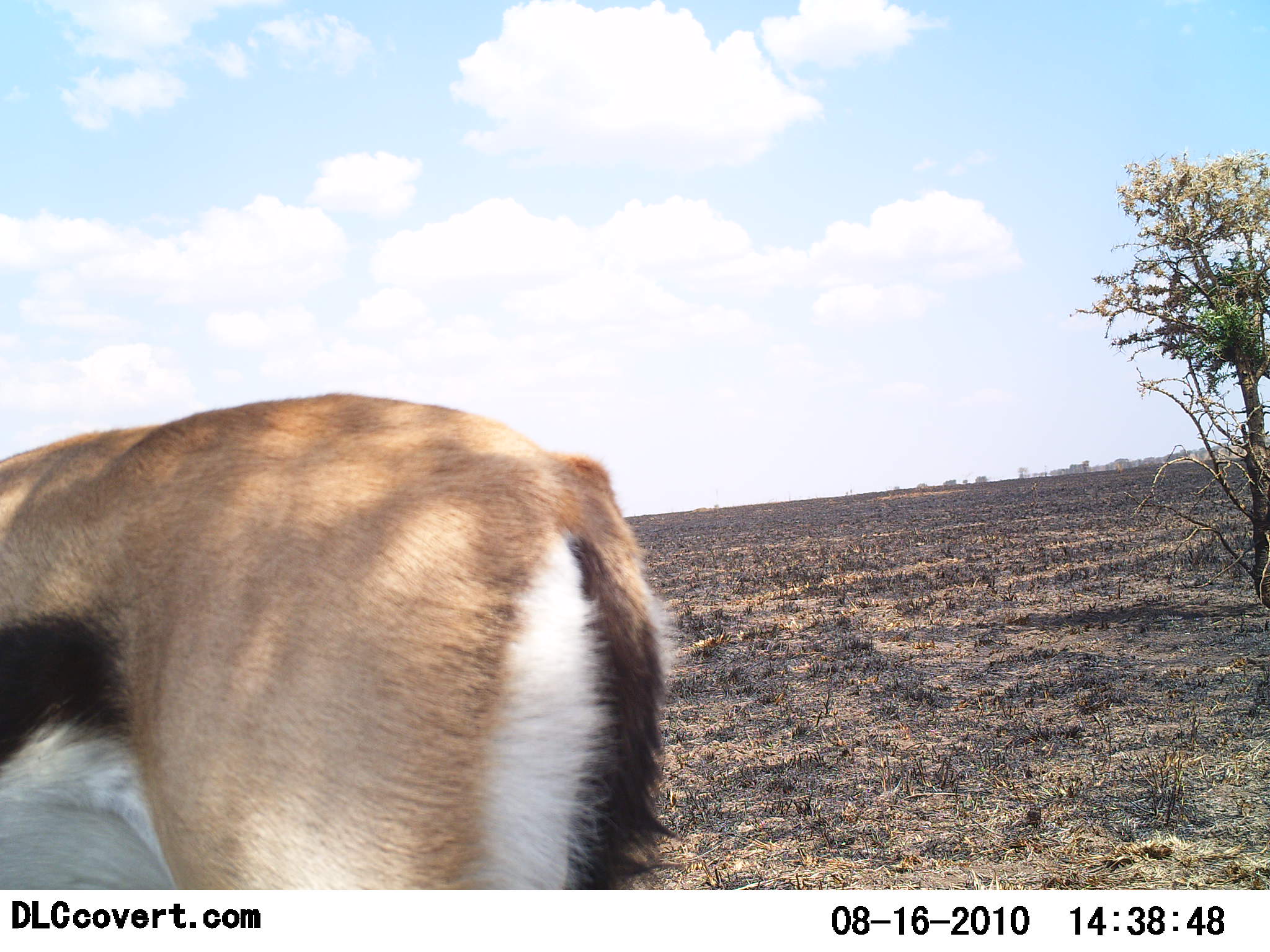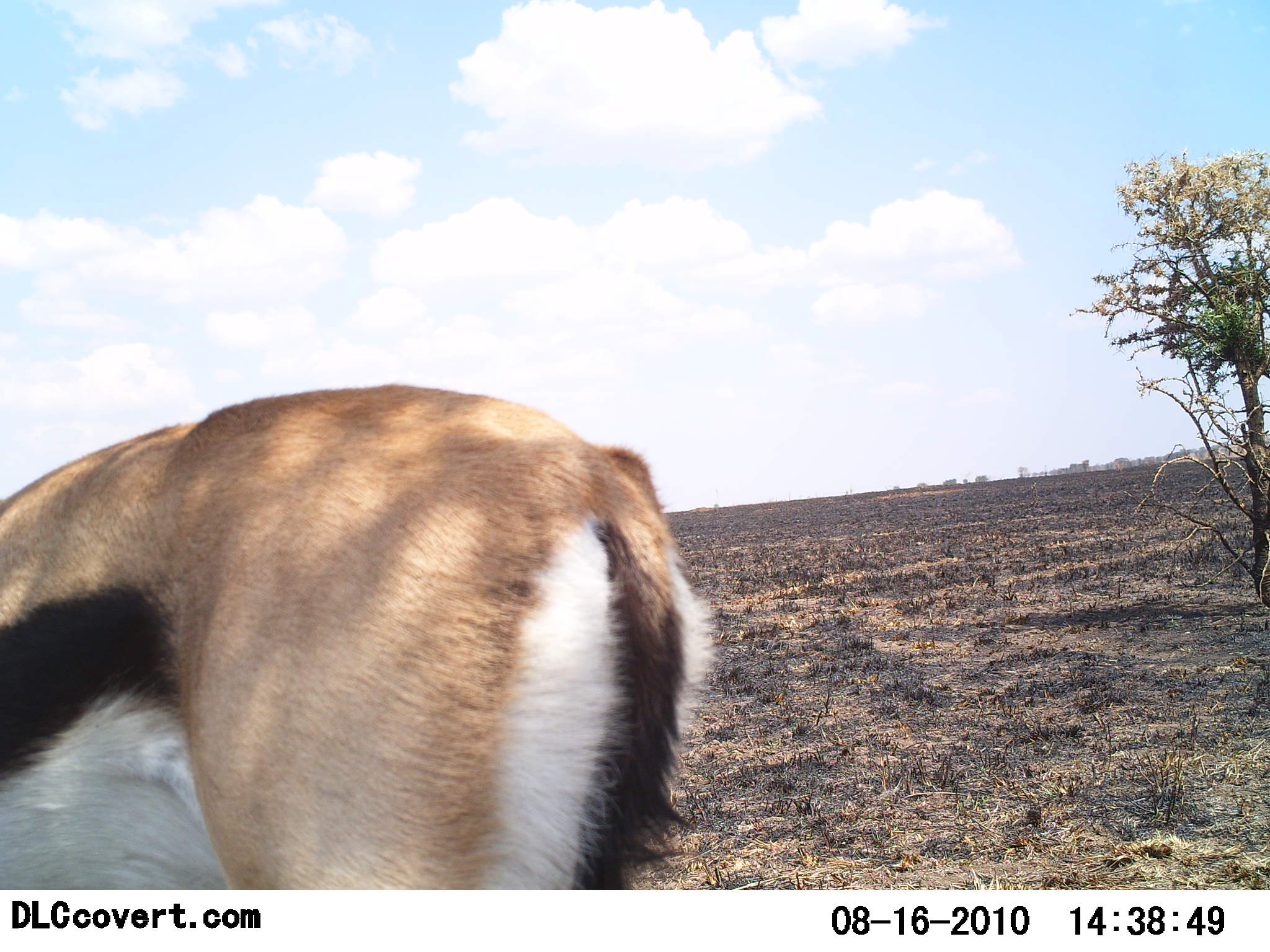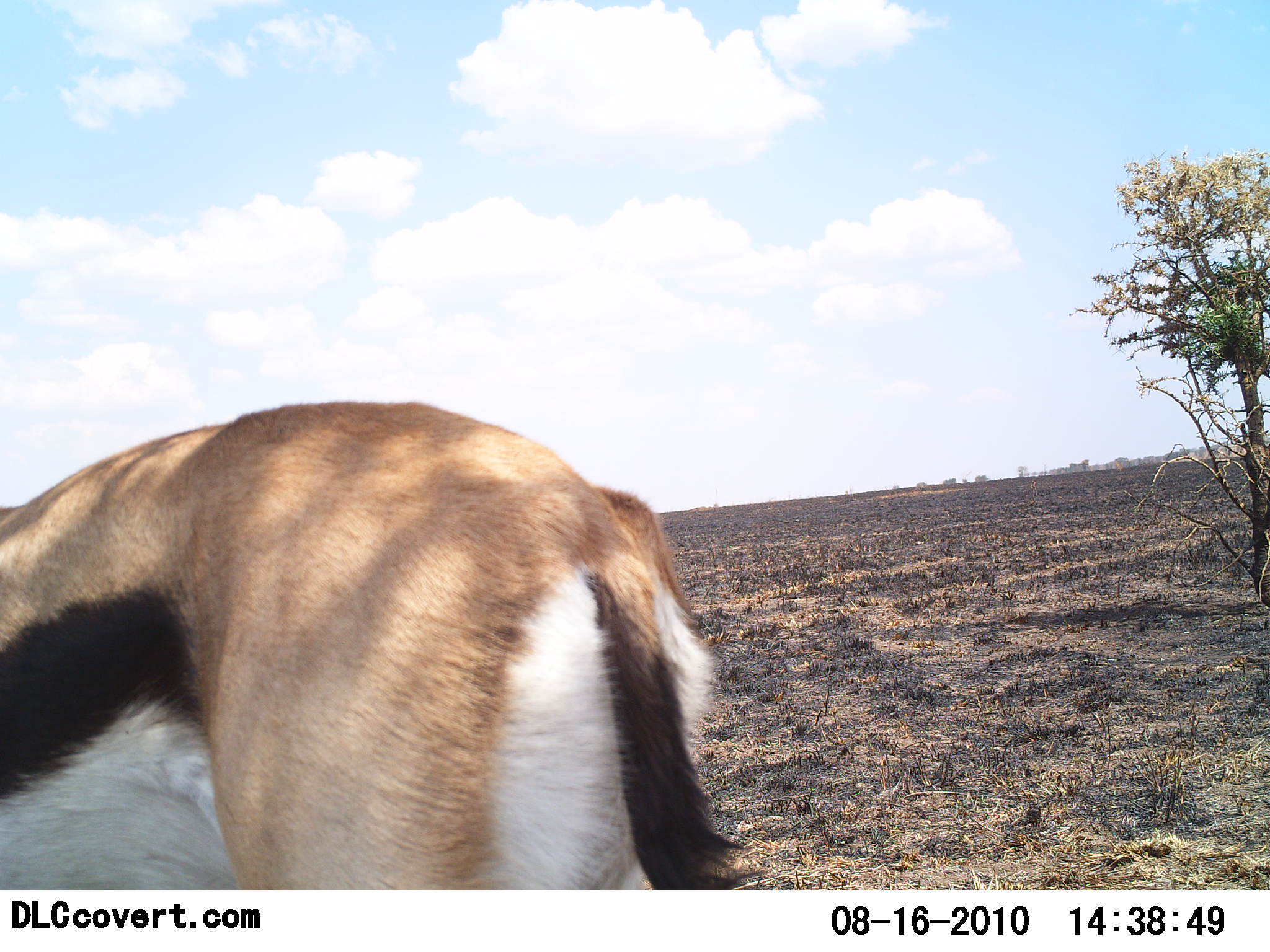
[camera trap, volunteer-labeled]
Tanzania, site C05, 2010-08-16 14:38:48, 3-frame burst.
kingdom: Animalia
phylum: Chordata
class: Mammalia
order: Artiodactyla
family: Bovidae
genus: Eudorcas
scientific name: Eudorcas thomsonii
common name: thomson's gazelle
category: gazellethomsons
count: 1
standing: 73%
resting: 0%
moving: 20%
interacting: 0%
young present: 0%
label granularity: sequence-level